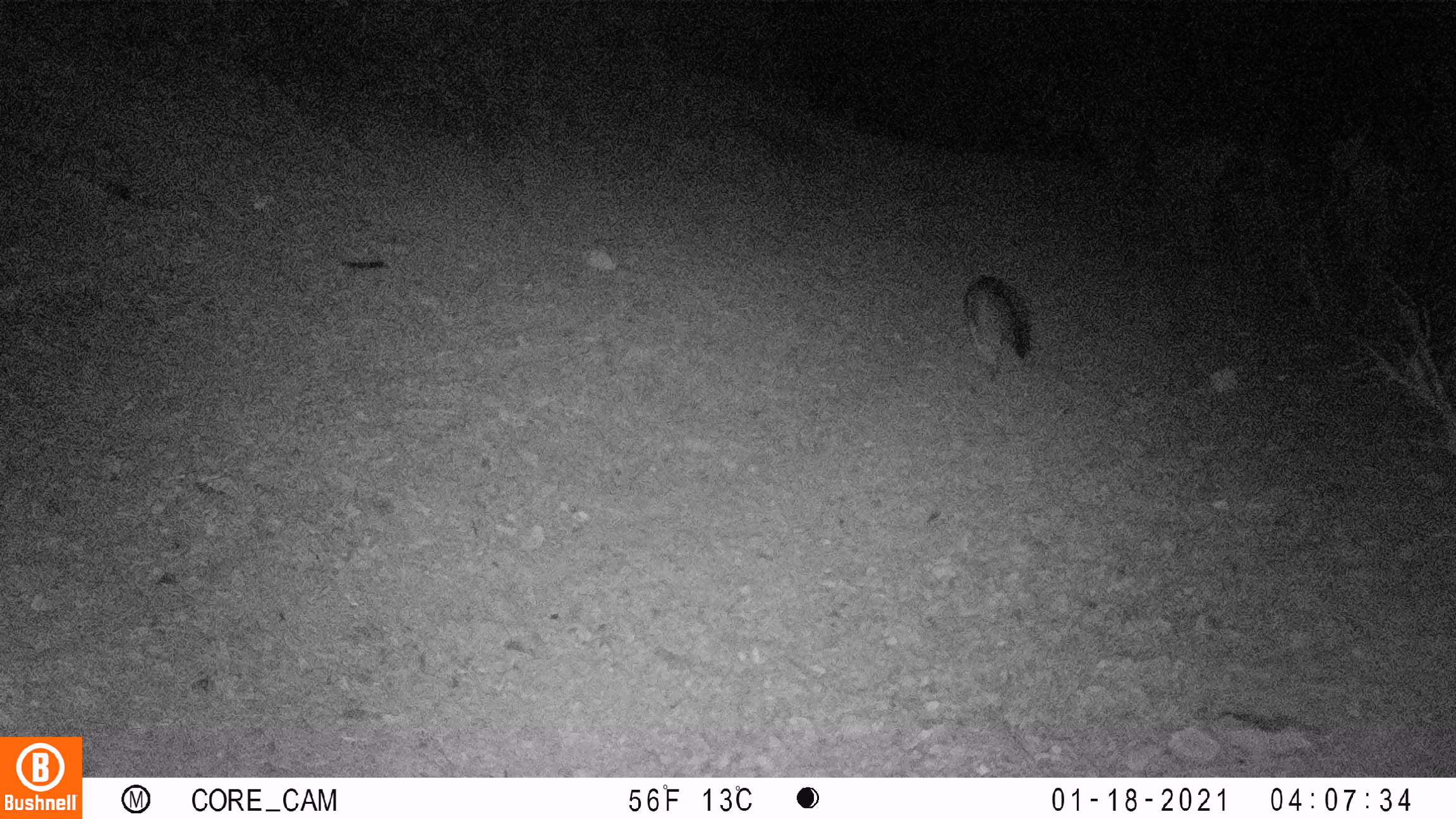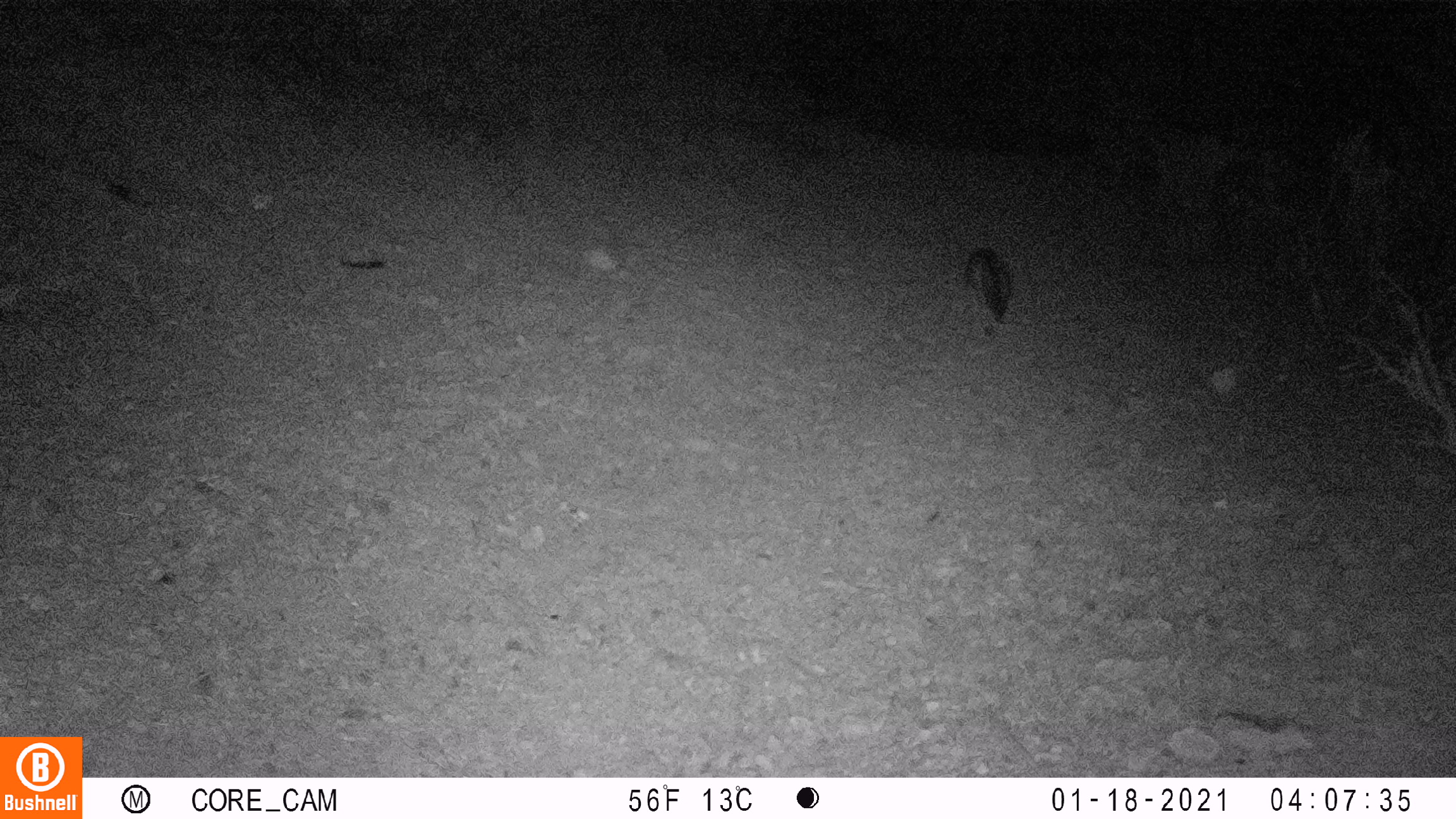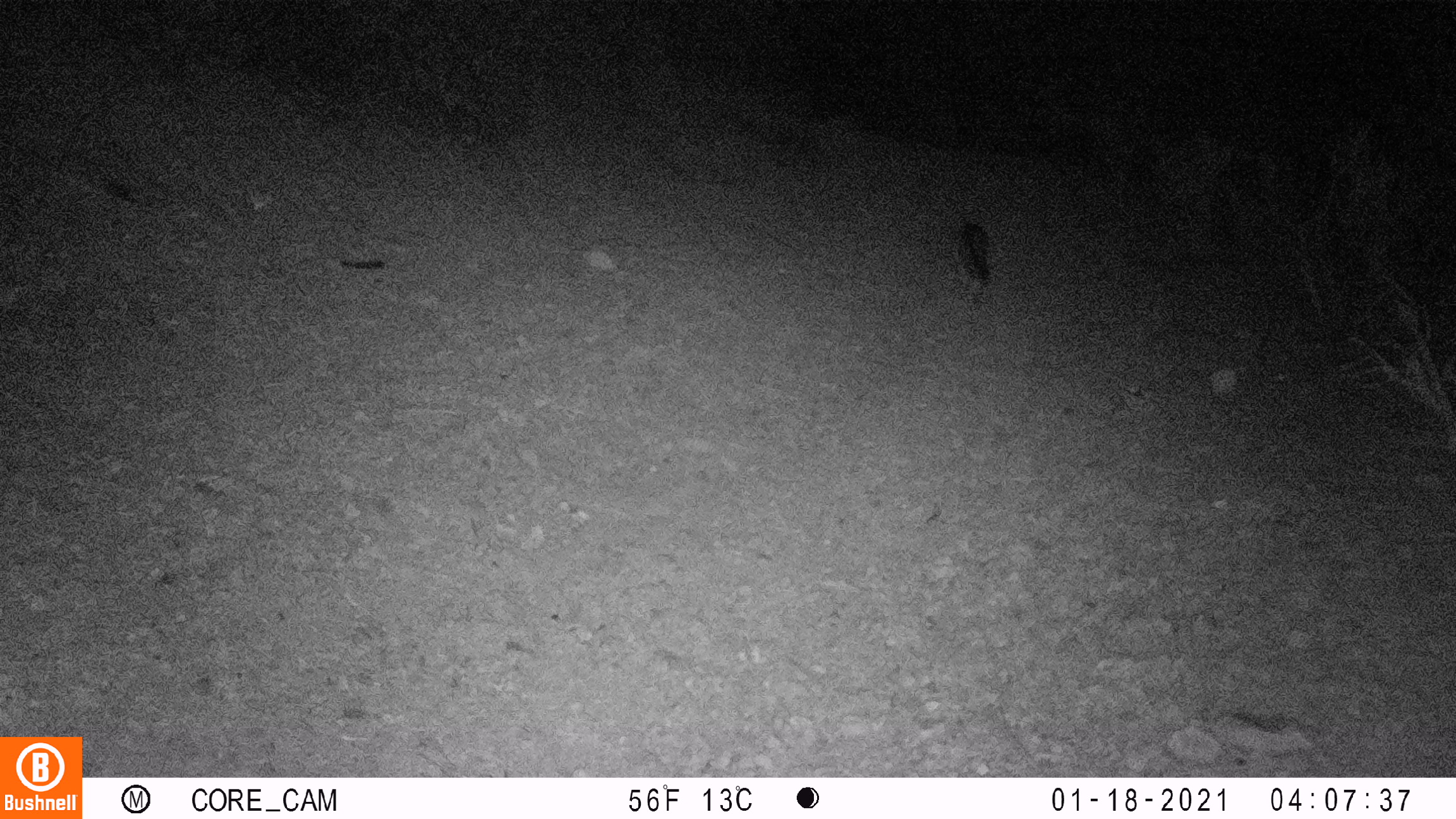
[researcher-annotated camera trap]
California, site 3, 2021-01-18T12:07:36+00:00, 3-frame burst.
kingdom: Animalia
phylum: Chordata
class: Mammalia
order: Carnivora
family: Canidae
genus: Urocyon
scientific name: Urocyon cinereoargenteus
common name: gray fox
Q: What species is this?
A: Gray fox (Urocyon cinereoargenteus).